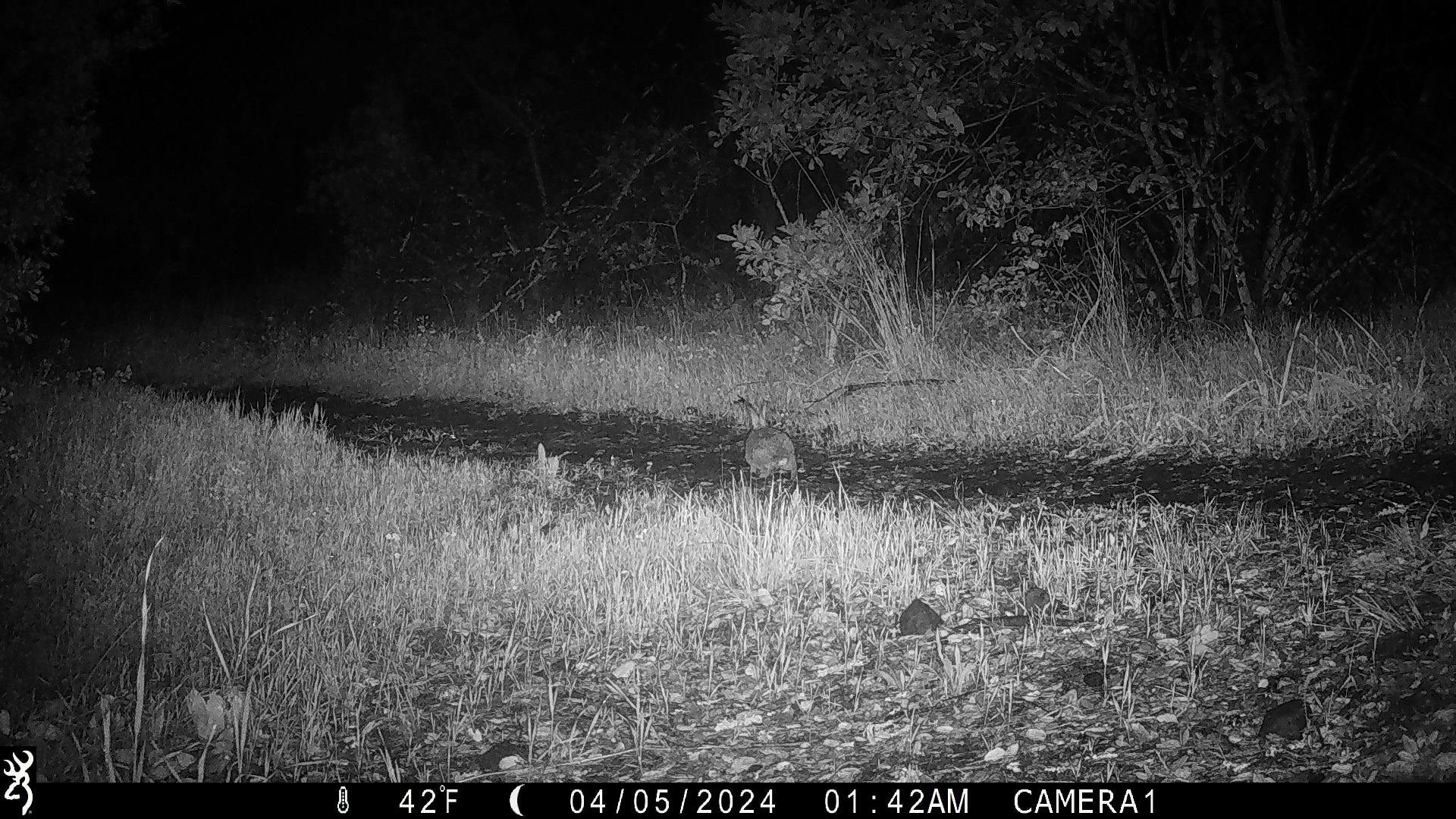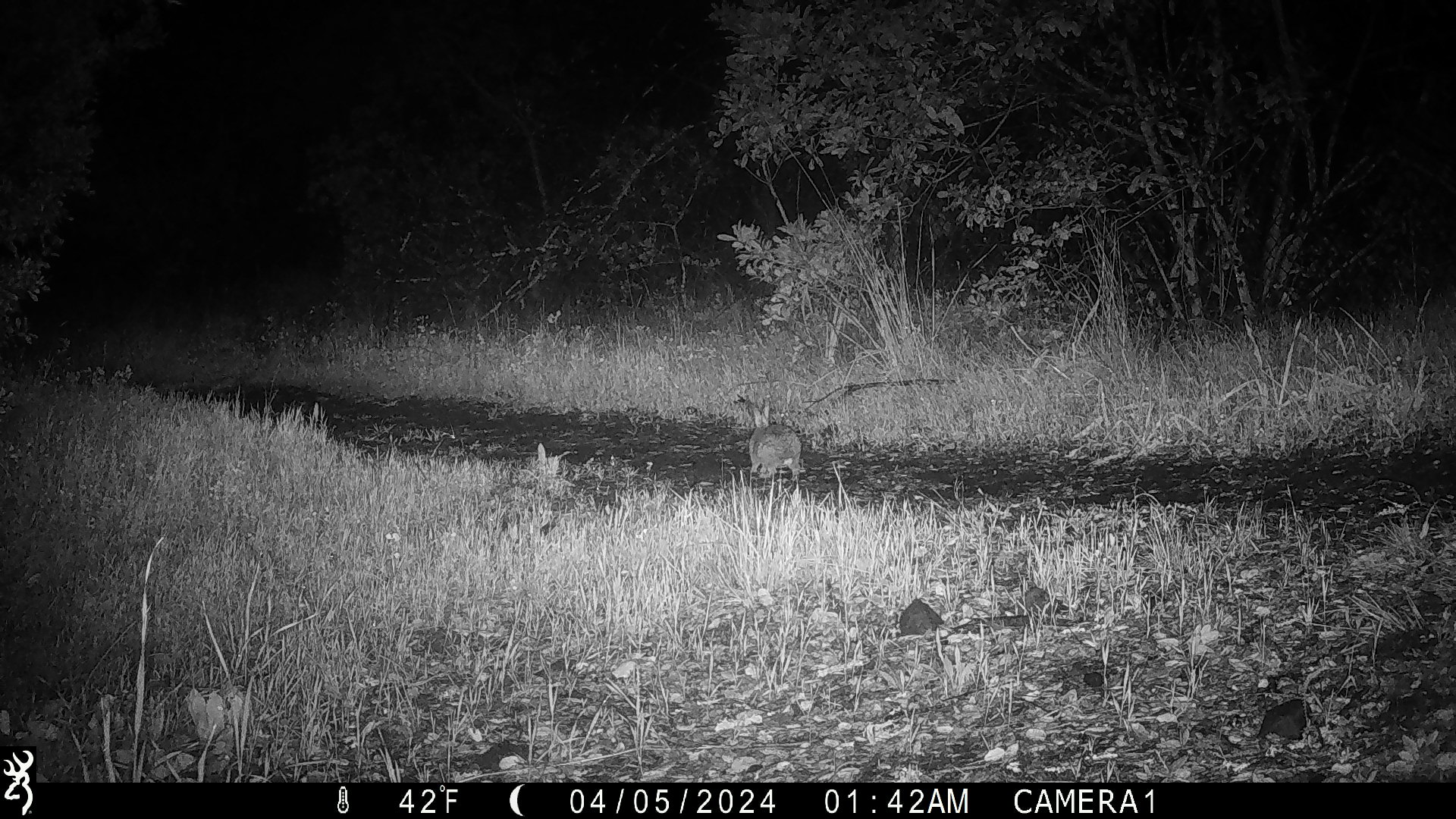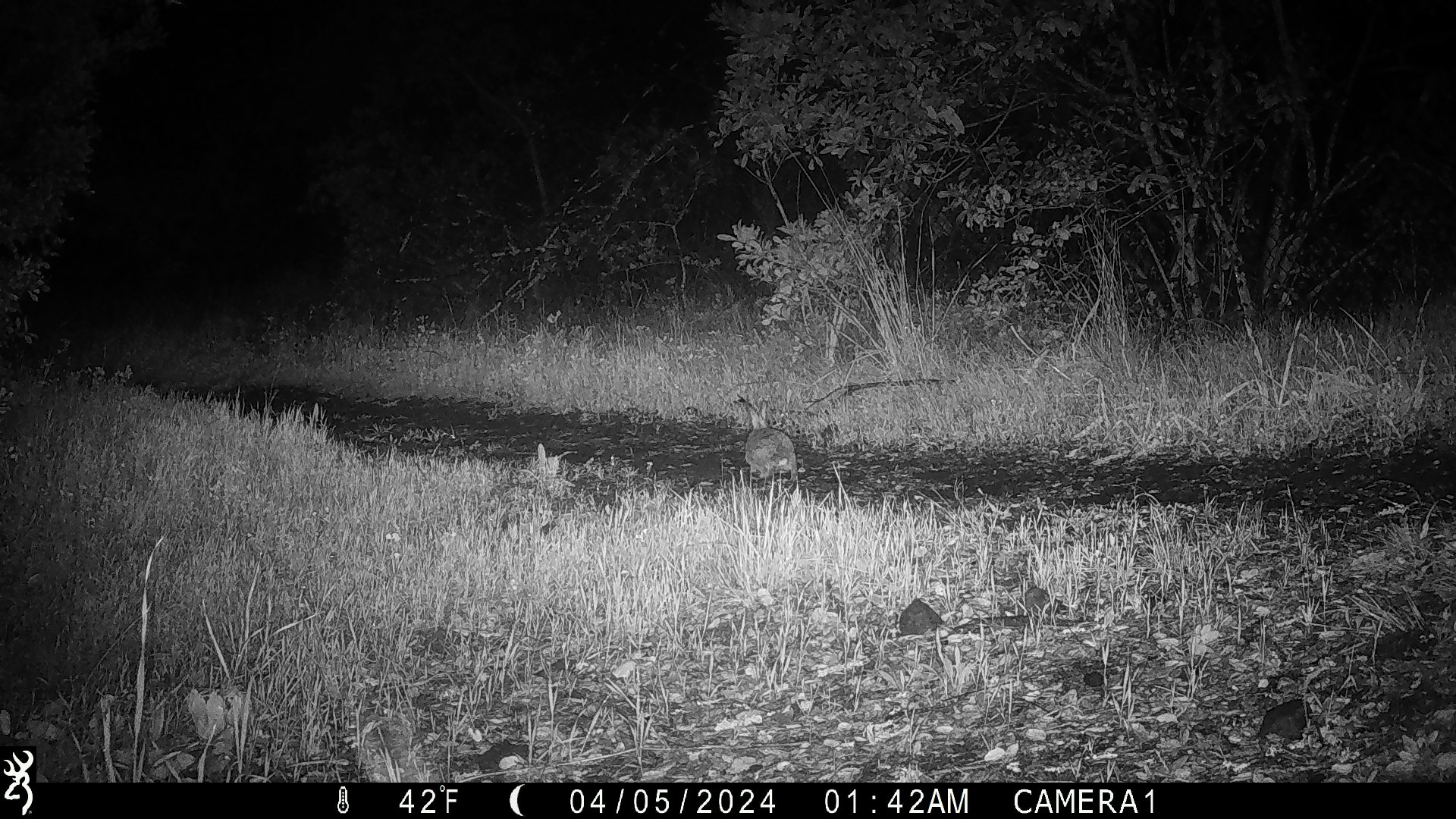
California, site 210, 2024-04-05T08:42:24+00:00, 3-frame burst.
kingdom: Animalia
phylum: Chordata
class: Mammalia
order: Lagomorpha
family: Leporidae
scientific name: Leporidae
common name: rabbit